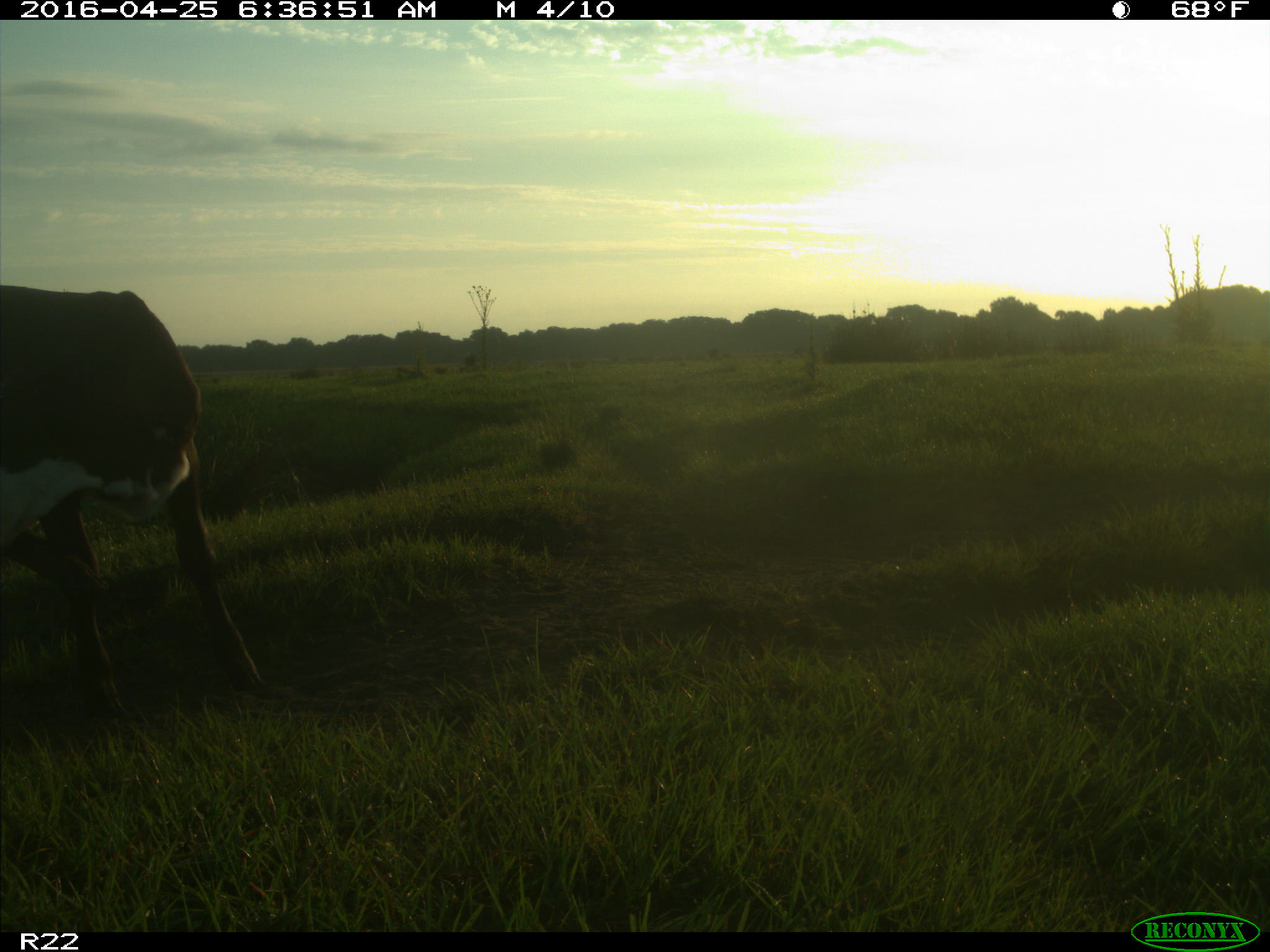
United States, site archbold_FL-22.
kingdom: Animalia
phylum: Chordata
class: Mammalia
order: Artiodactyla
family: Bovidae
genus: Bos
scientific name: Bos taurus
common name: domestic cow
Bos taurus (domestic cow).